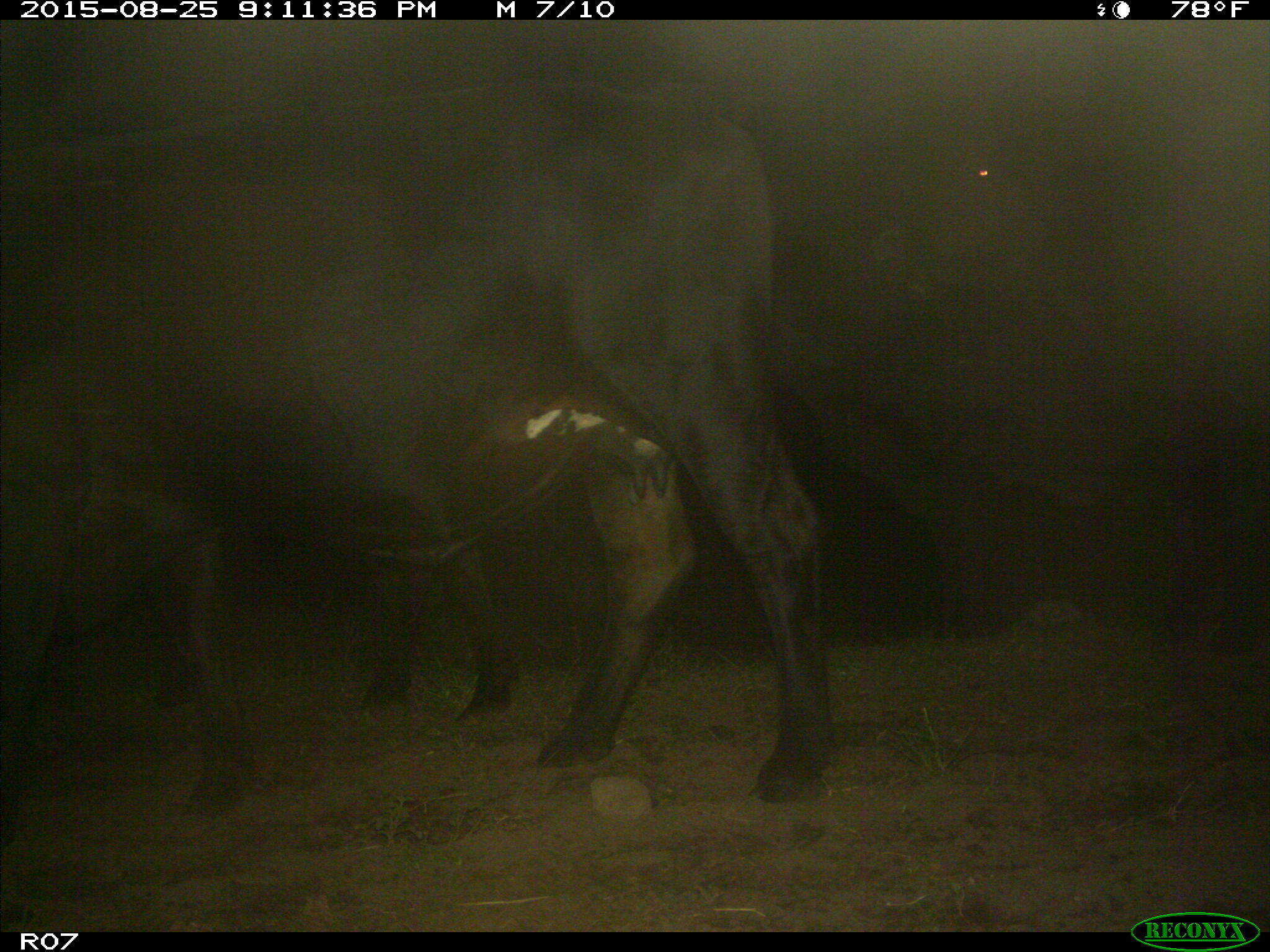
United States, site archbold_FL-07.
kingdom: Animalia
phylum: Chordata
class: Mammalia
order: Artiodactyla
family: Bovidae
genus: Bos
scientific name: Bos taurus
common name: domestic cow